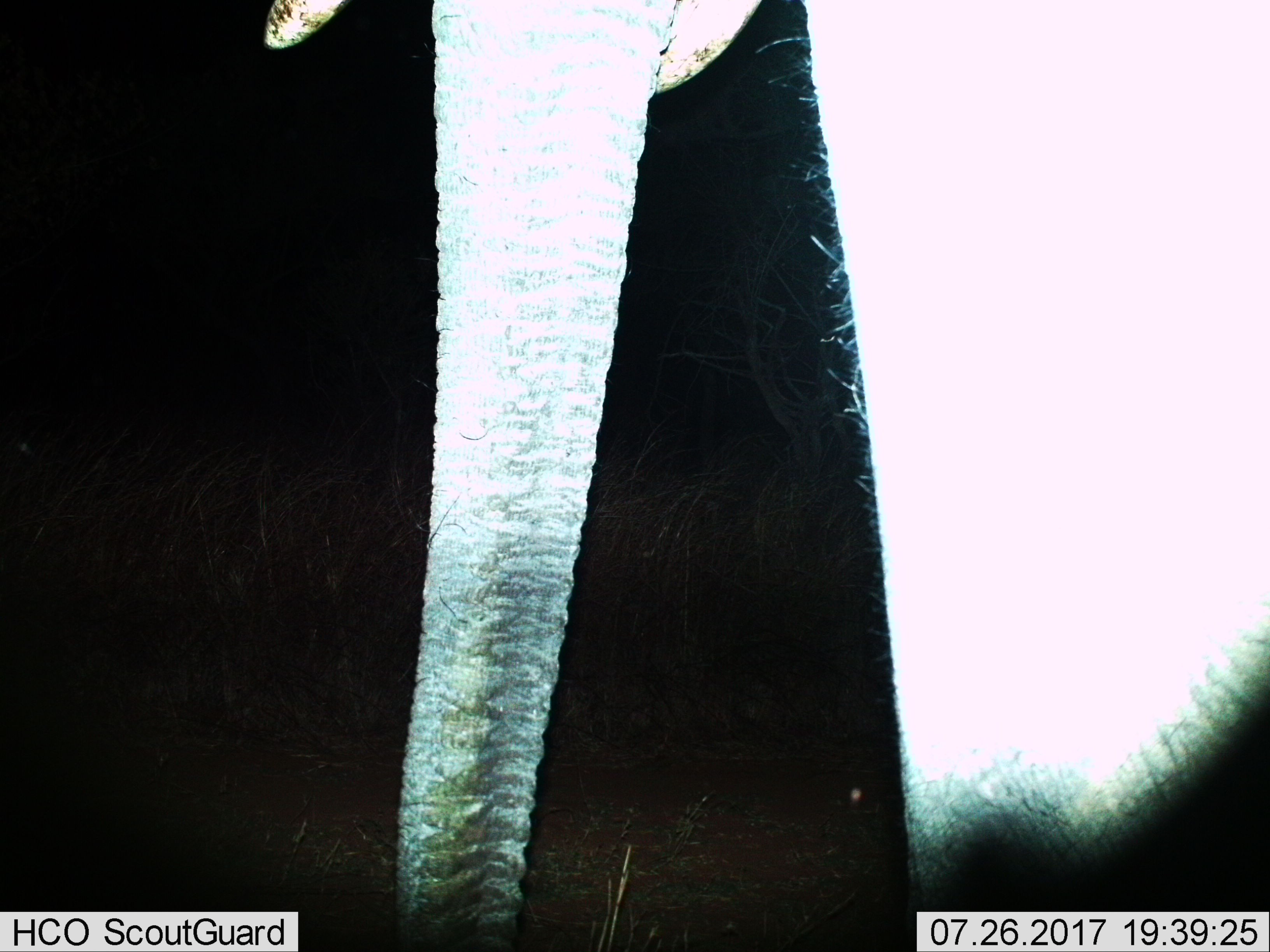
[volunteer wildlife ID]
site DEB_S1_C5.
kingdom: Animalia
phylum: Chordata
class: Mammalia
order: Proboscidea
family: Elephantidae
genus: Loxodonta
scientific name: Loxodonta africana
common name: african bush elephant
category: elephant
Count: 1.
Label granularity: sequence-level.